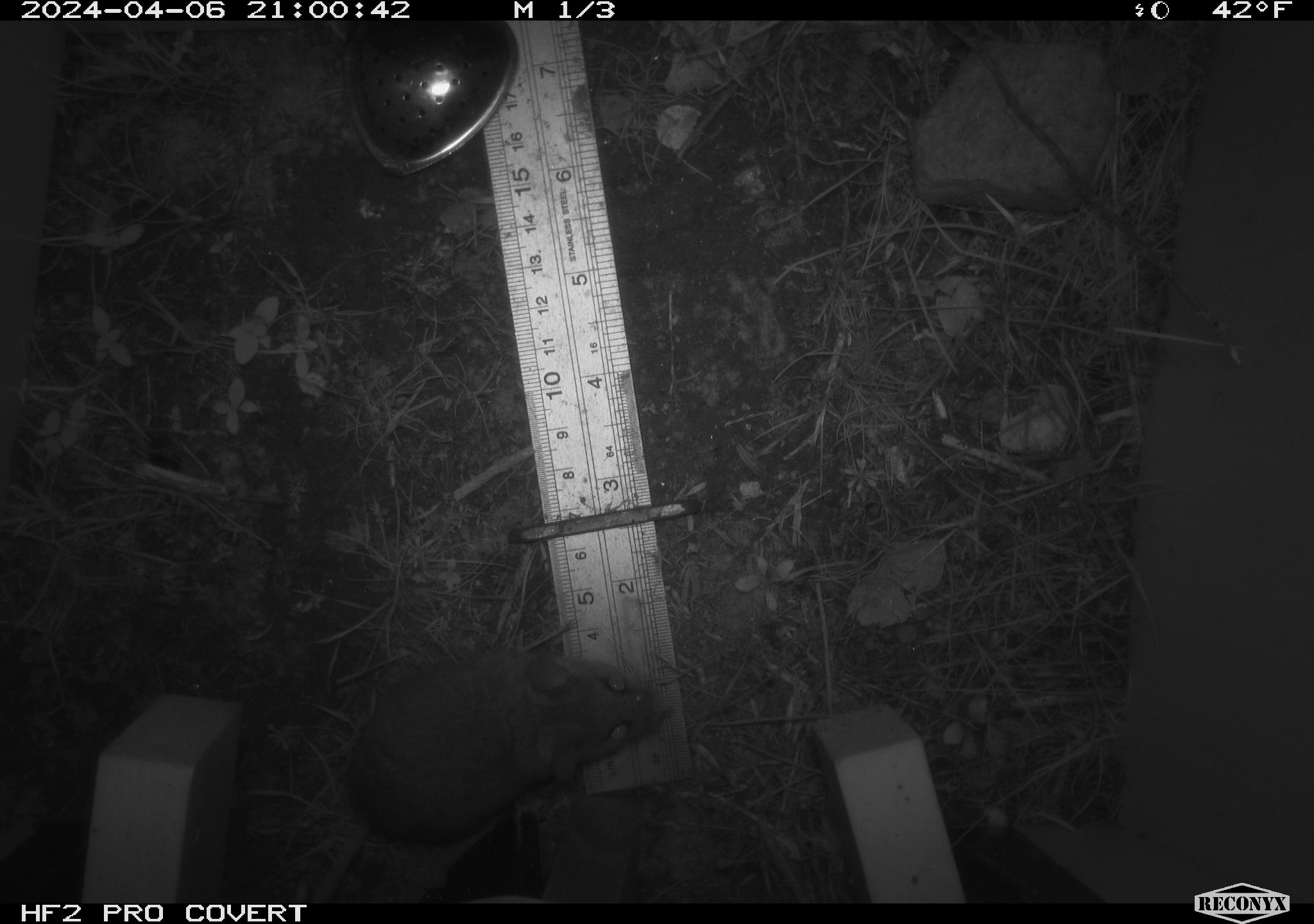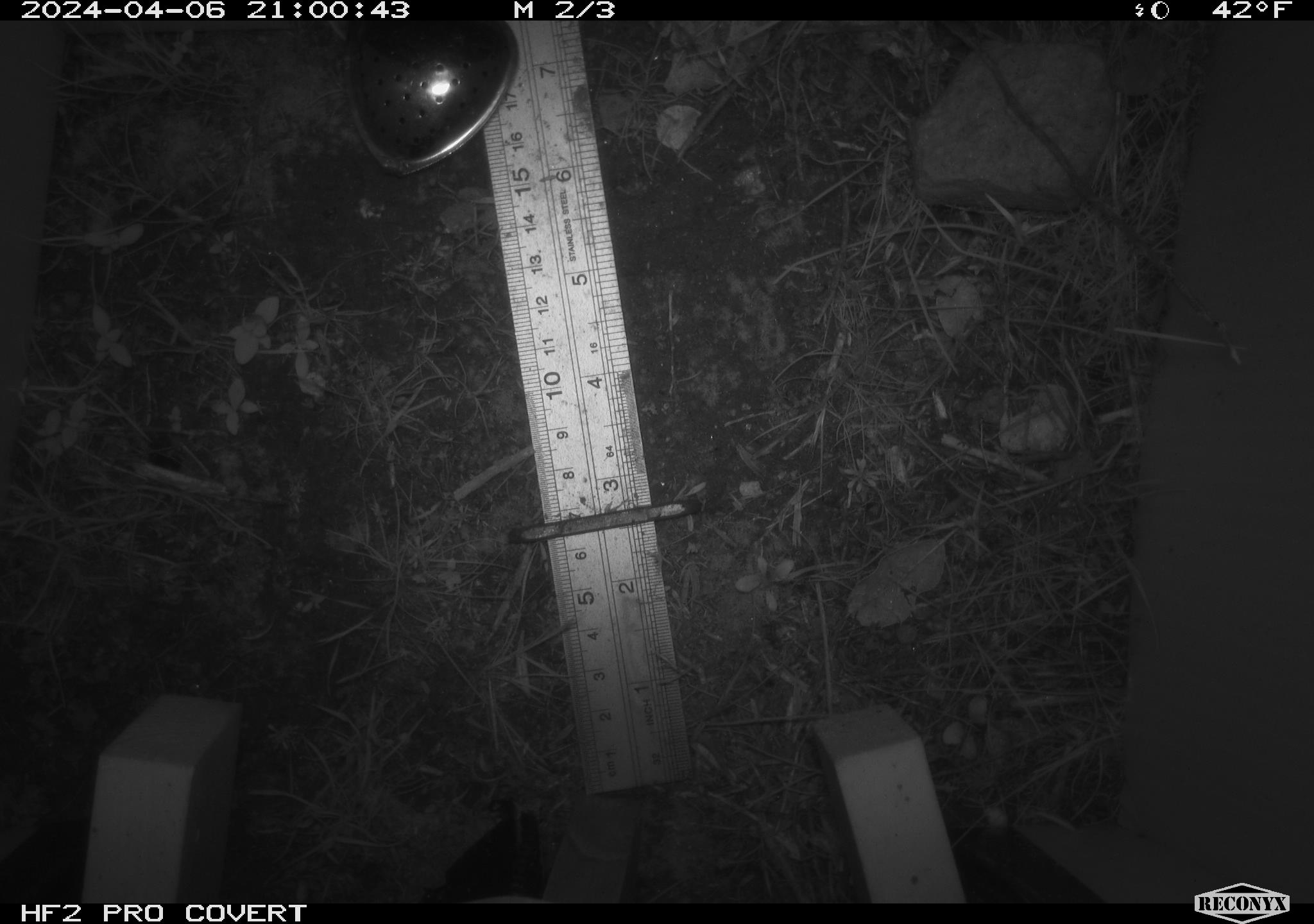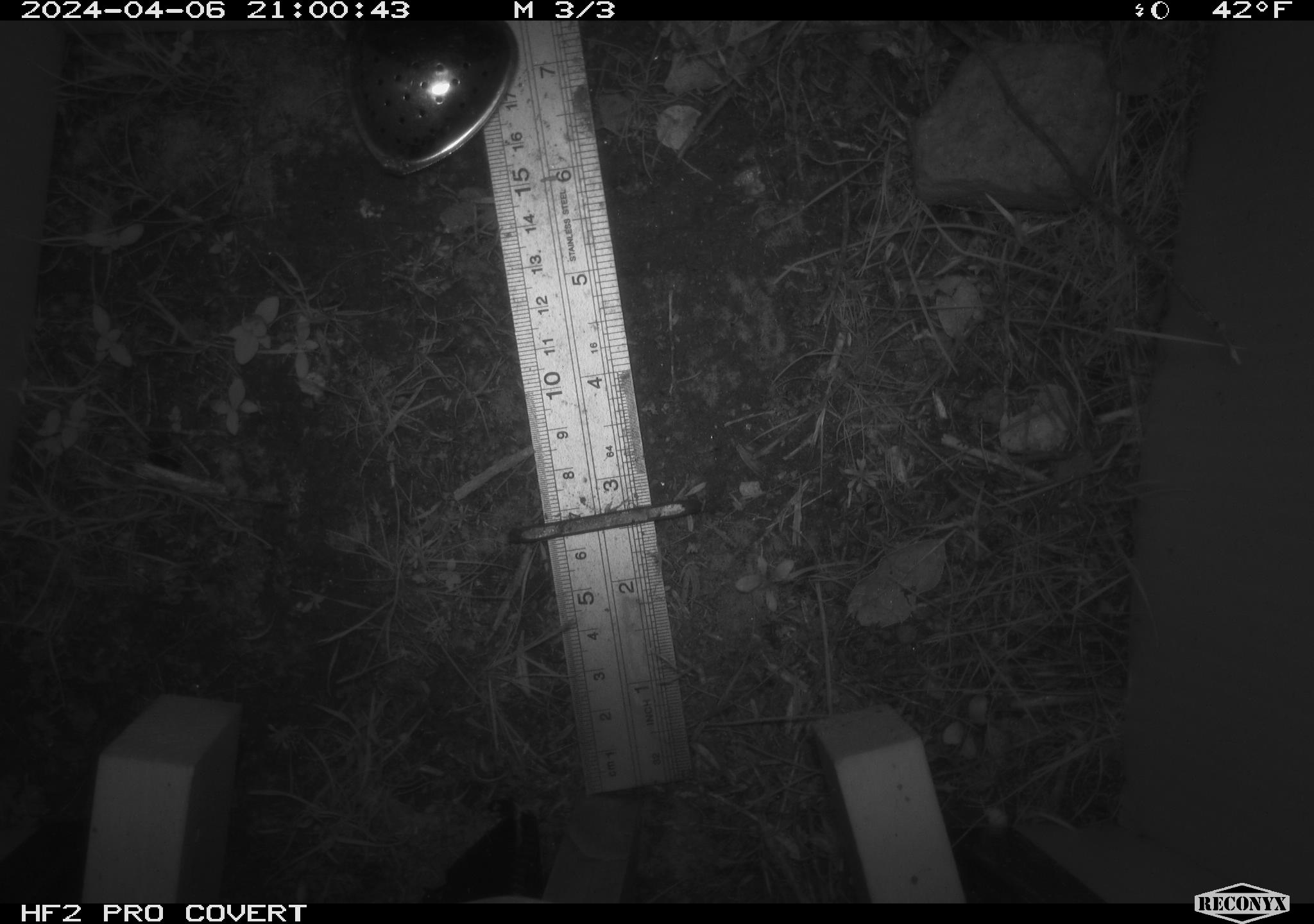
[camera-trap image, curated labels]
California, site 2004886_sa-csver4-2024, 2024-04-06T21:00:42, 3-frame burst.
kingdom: Animalia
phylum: Chordata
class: Mammalia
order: Rodentia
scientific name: Rodentia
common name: mouse species